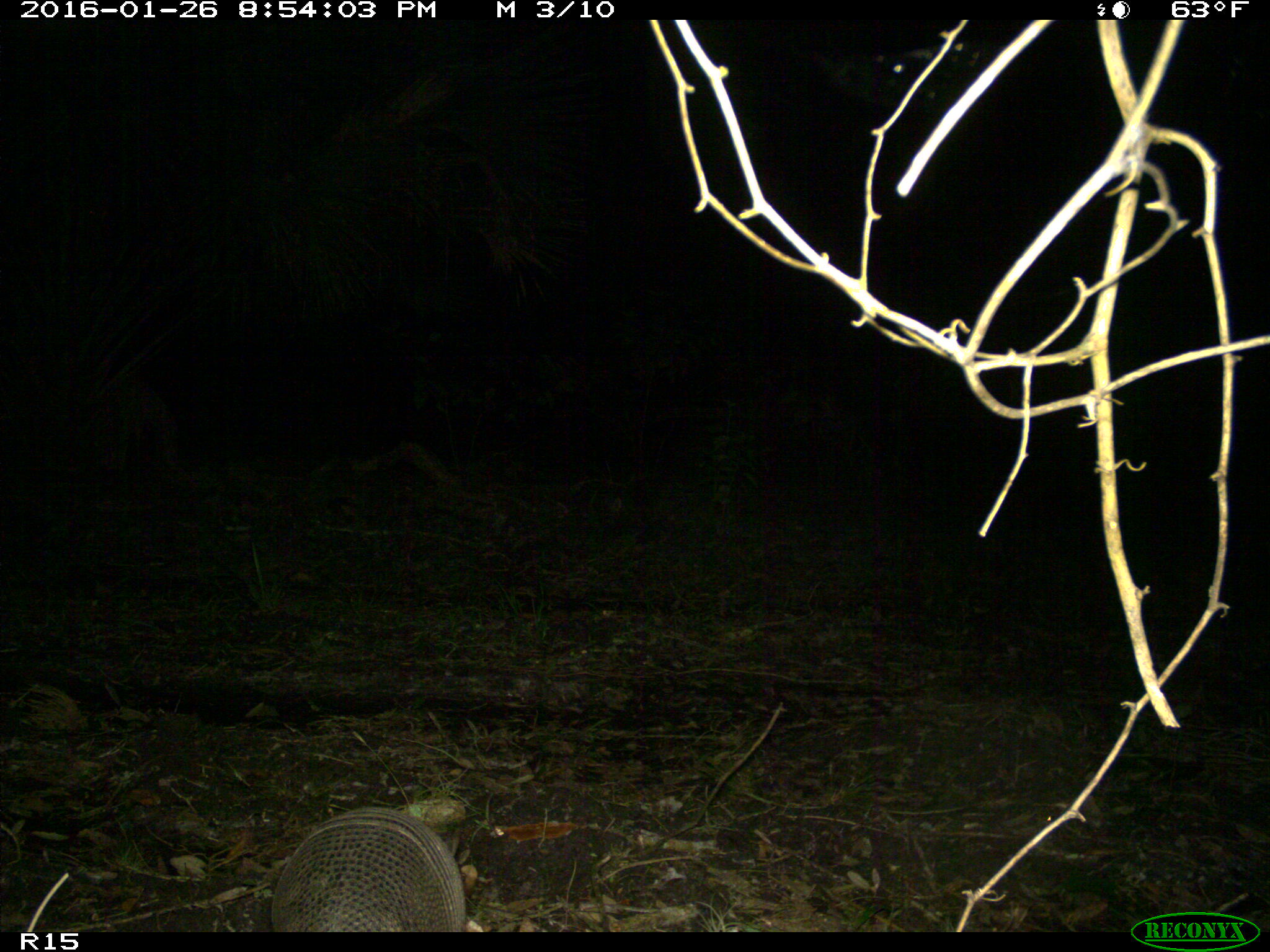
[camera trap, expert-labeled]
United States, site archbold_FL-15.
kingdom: Animalia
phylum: Chordata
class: Mammalia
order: Cingulata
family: Dasypodidae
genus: Dasypus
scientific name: Dasypus novemcinctus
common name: nine-banded armadillo